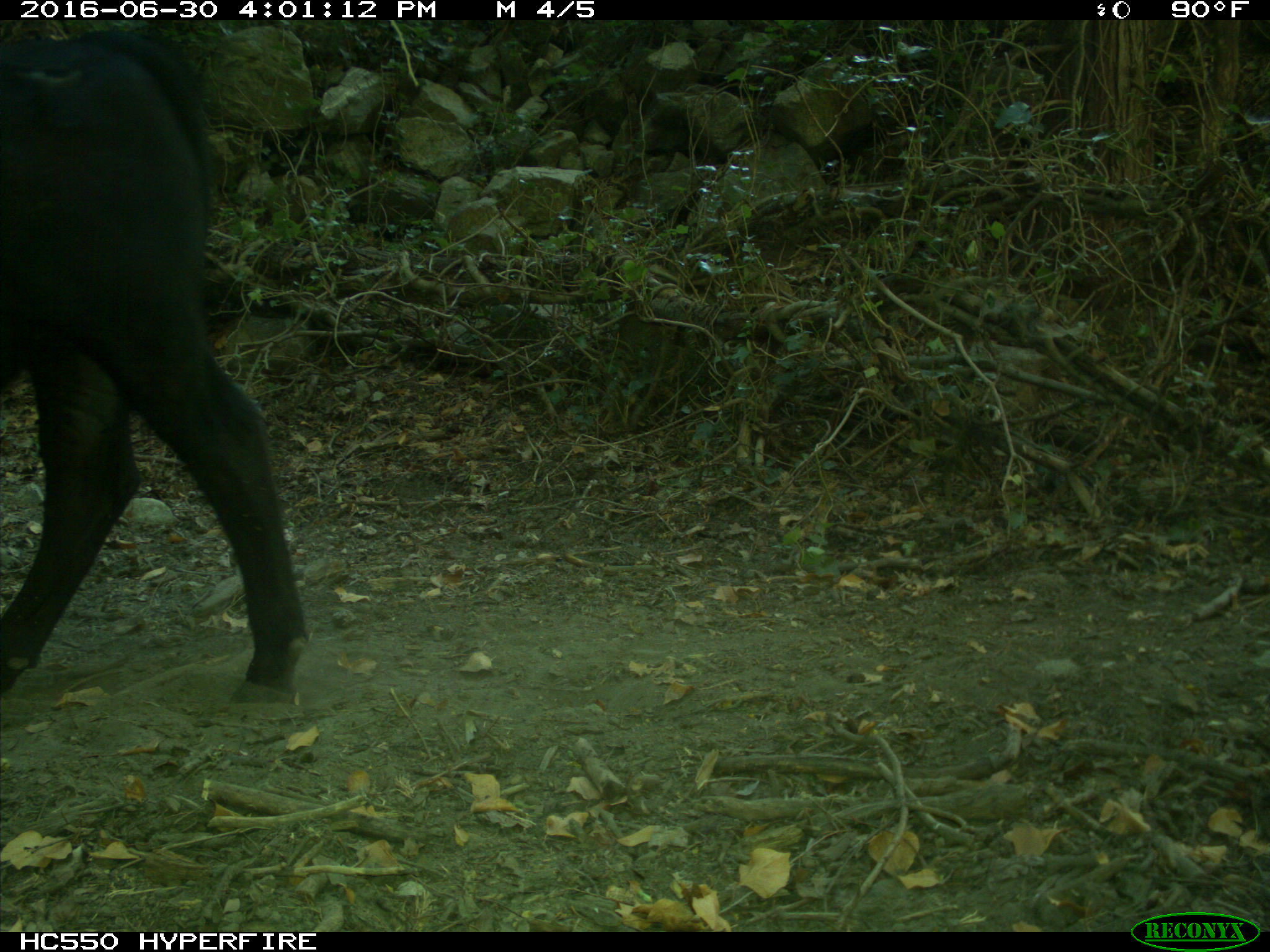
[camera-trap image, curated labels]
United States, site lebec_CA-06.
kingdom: Animalia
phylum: Chordata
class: Mammalia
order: Artiodactyla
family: Bovidae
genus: Bos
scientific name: Bos taurus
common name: domestic cow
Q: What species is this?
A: Bos taurus (domestic cow).